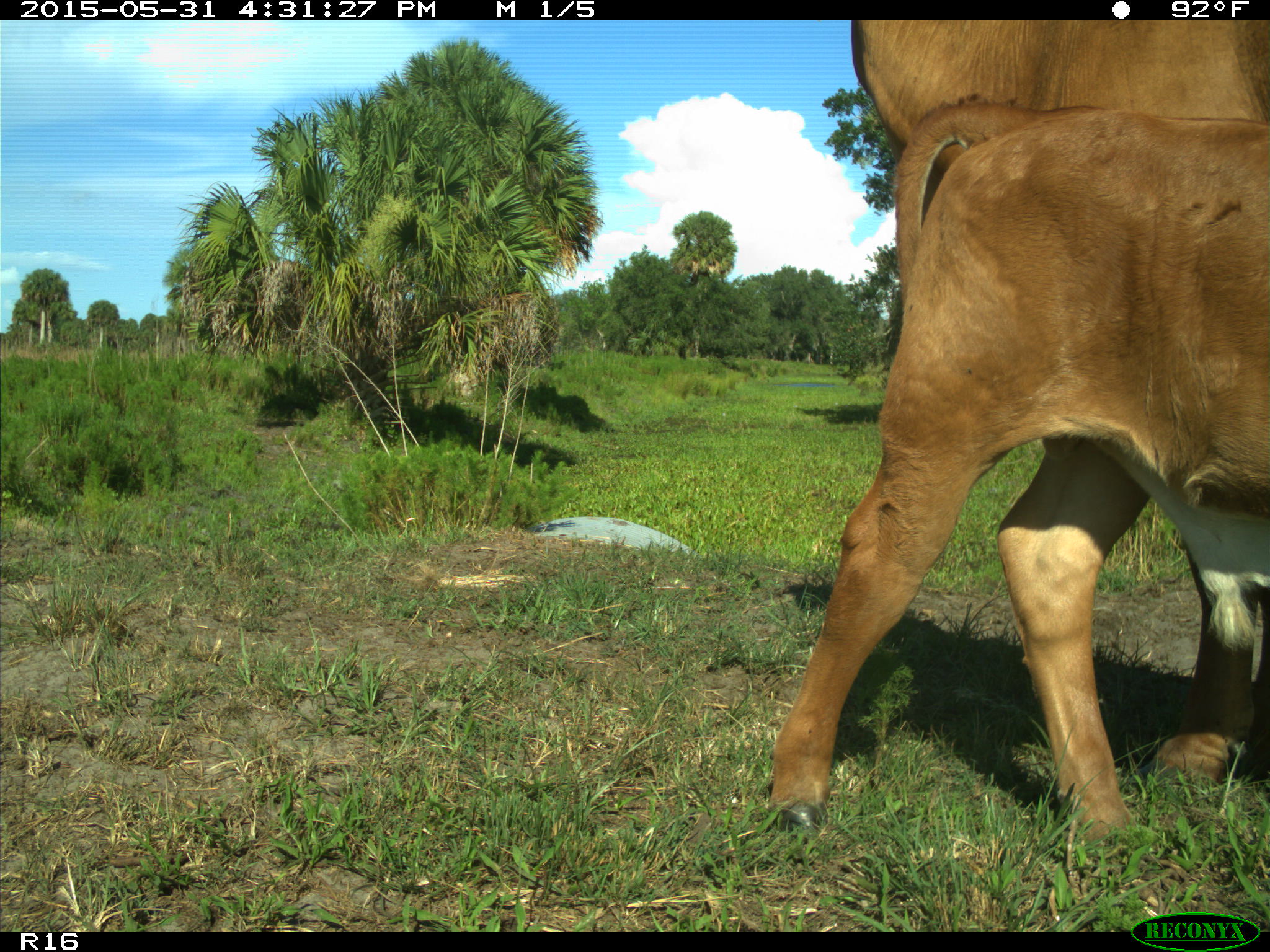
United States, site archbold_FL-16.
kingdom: Animalia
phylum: Chordata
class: Mammalia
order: Artiodactyla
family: Bovidae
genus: Bos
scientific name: Bos taurus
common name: domestic cow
Bos taurus (domestic cow).